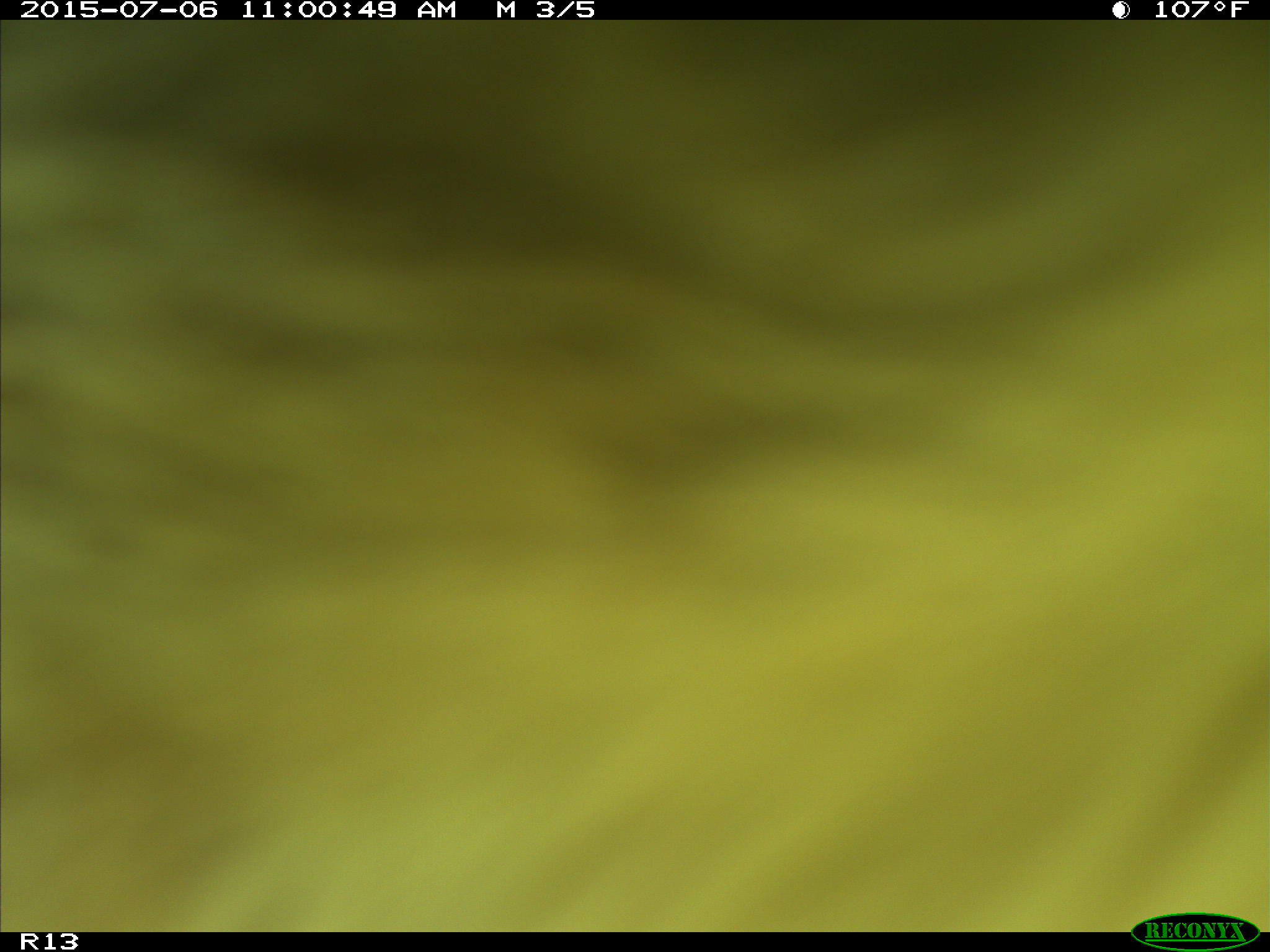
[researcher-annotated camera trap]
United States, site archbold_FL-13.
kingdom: Animalia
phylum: Chordata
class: Mammalia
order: Artiodactyla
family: Bovidae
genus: Bos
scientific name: Bos taurus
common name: domestic cow